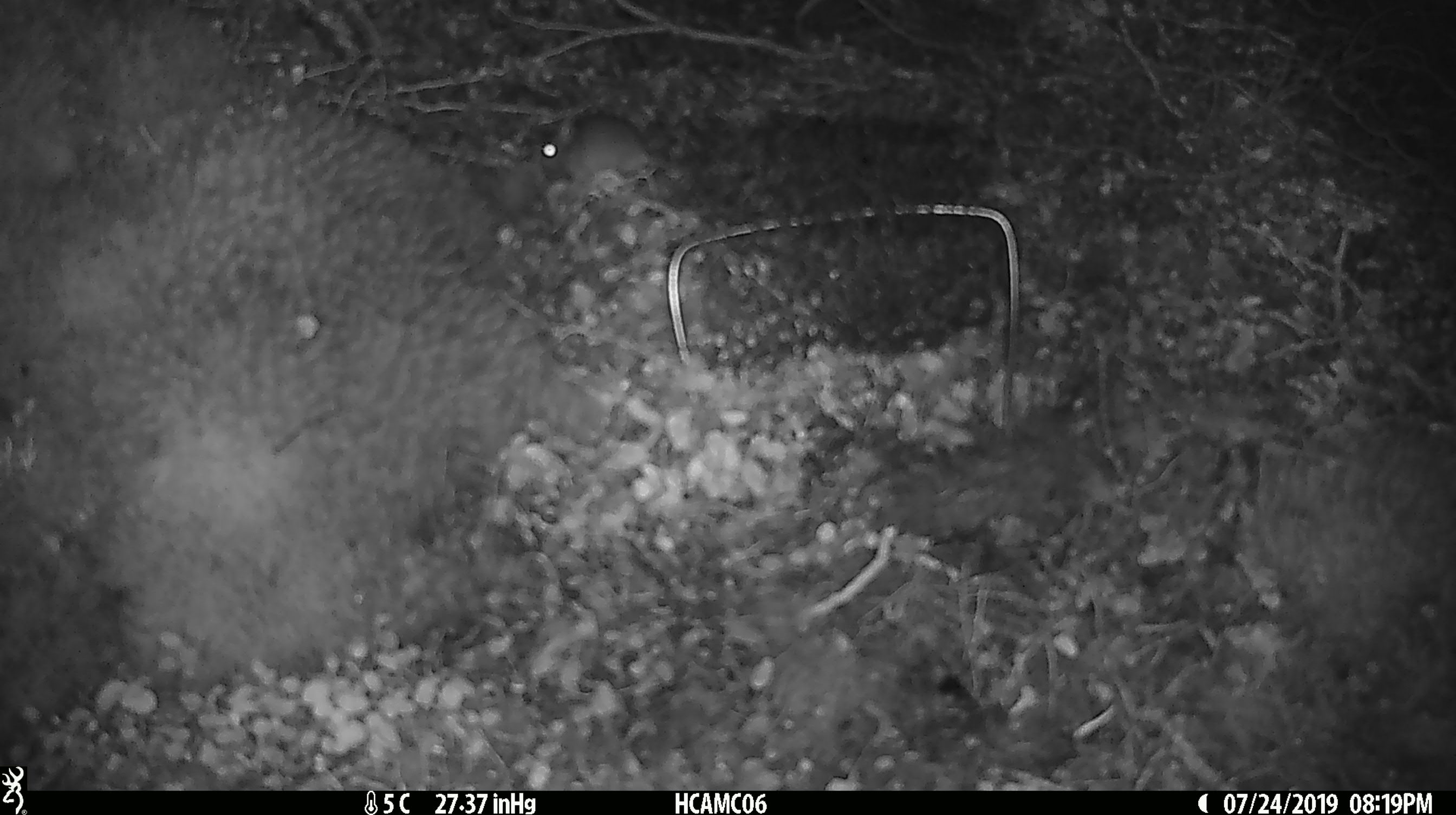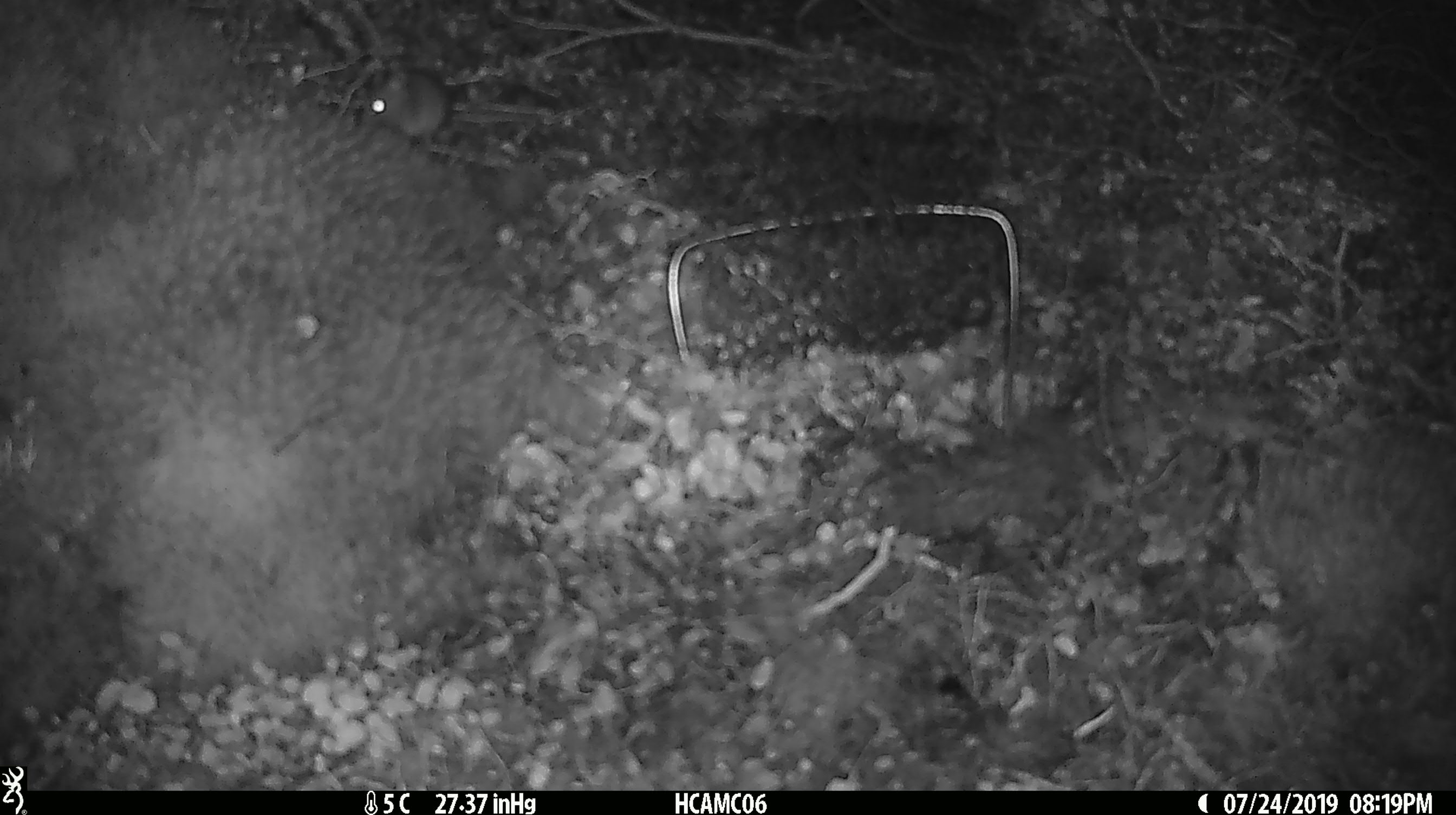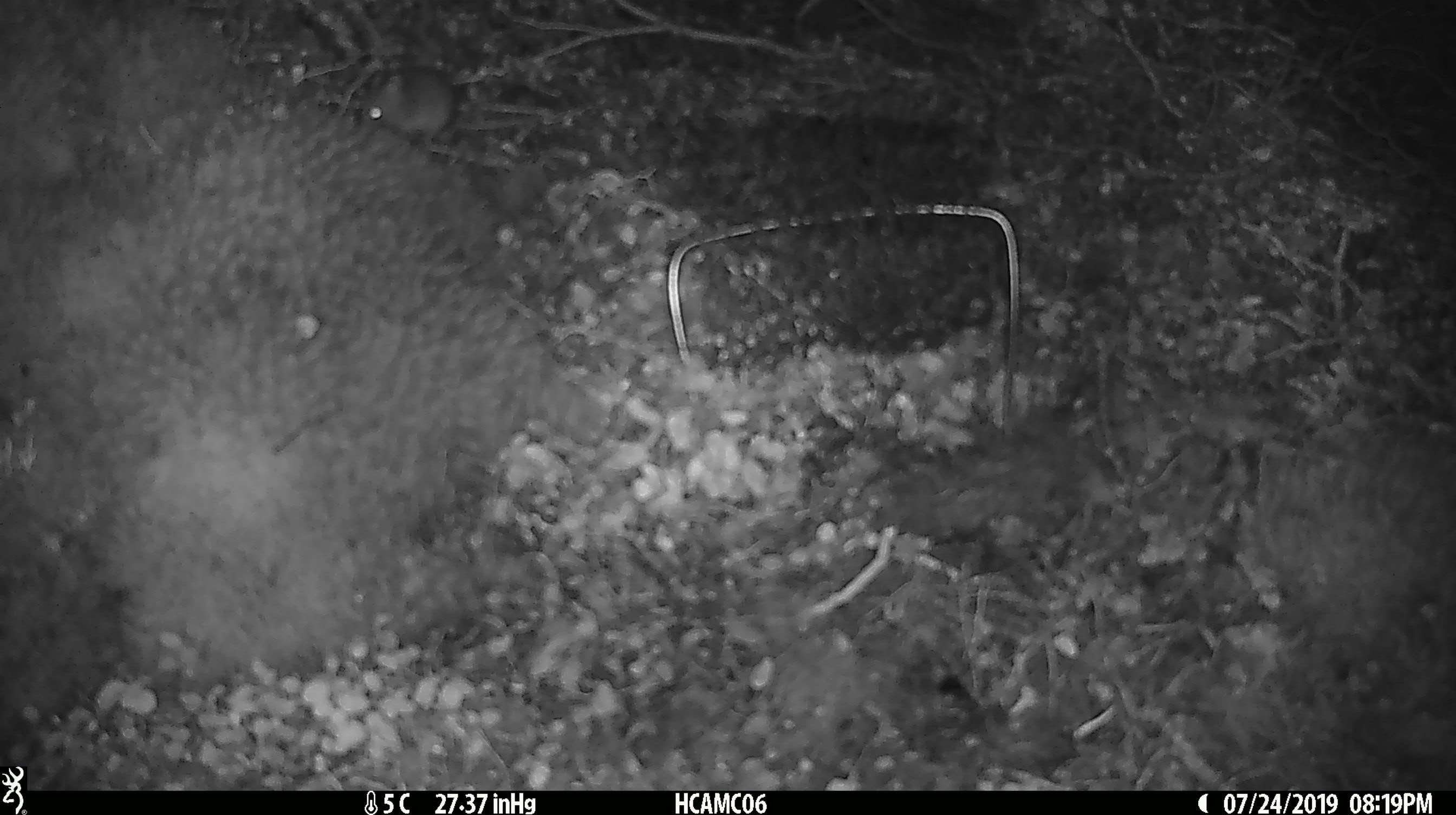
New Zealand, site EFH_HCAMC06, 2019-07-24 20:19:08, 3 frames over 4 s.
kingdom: Animalia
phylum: Chordata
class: Mammalia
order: Rodentia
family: Muridae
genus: Mus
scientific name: Mus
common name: mouse